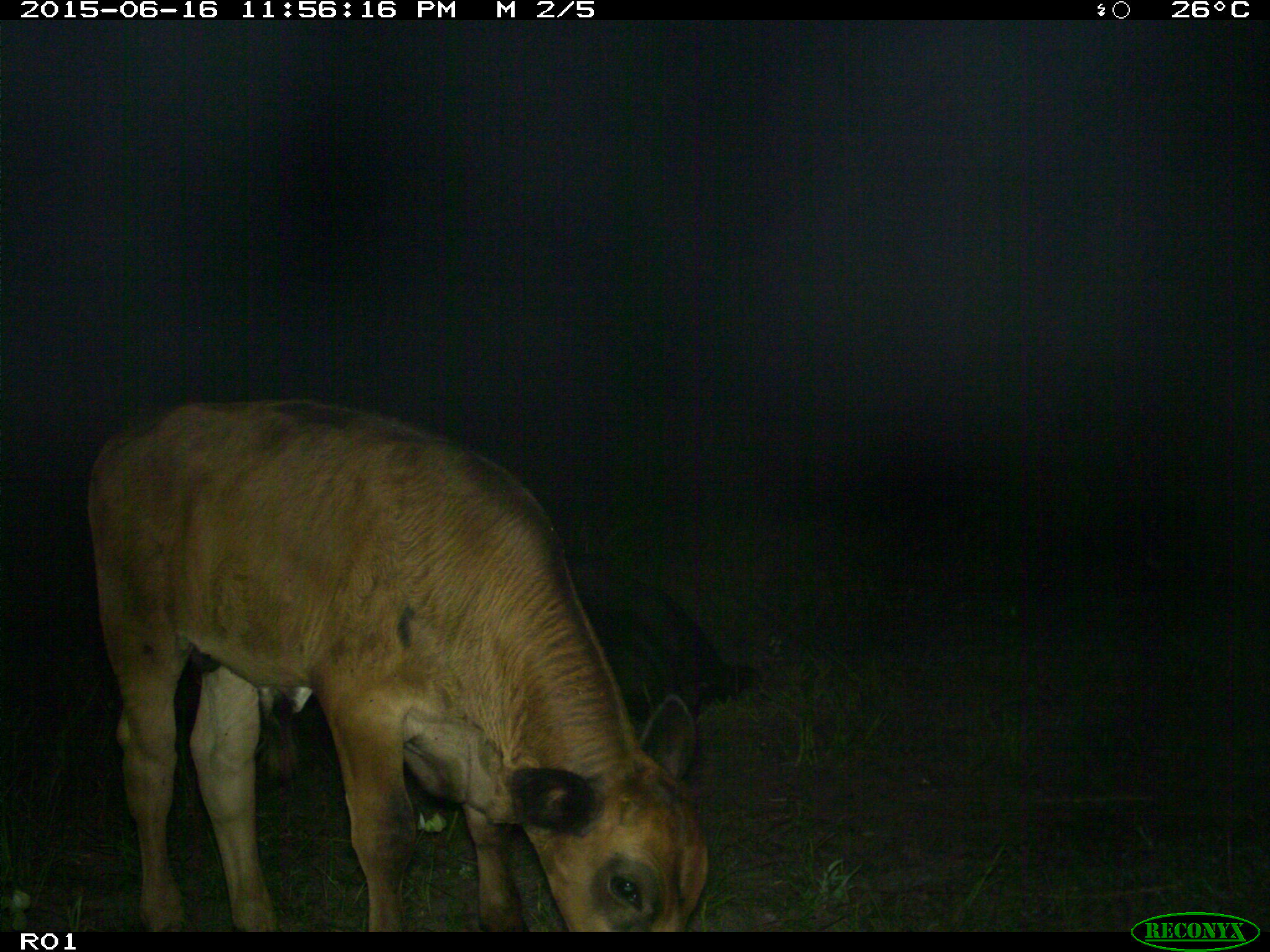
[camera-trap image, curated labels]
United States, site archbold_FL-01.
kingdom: Animalia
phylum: Chordata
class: Mammalia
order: Artiodactyla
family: Bovidae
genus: Bos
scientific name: Bos taurus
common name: domestic cow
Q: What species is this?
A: Bos taurus (domestic cow).